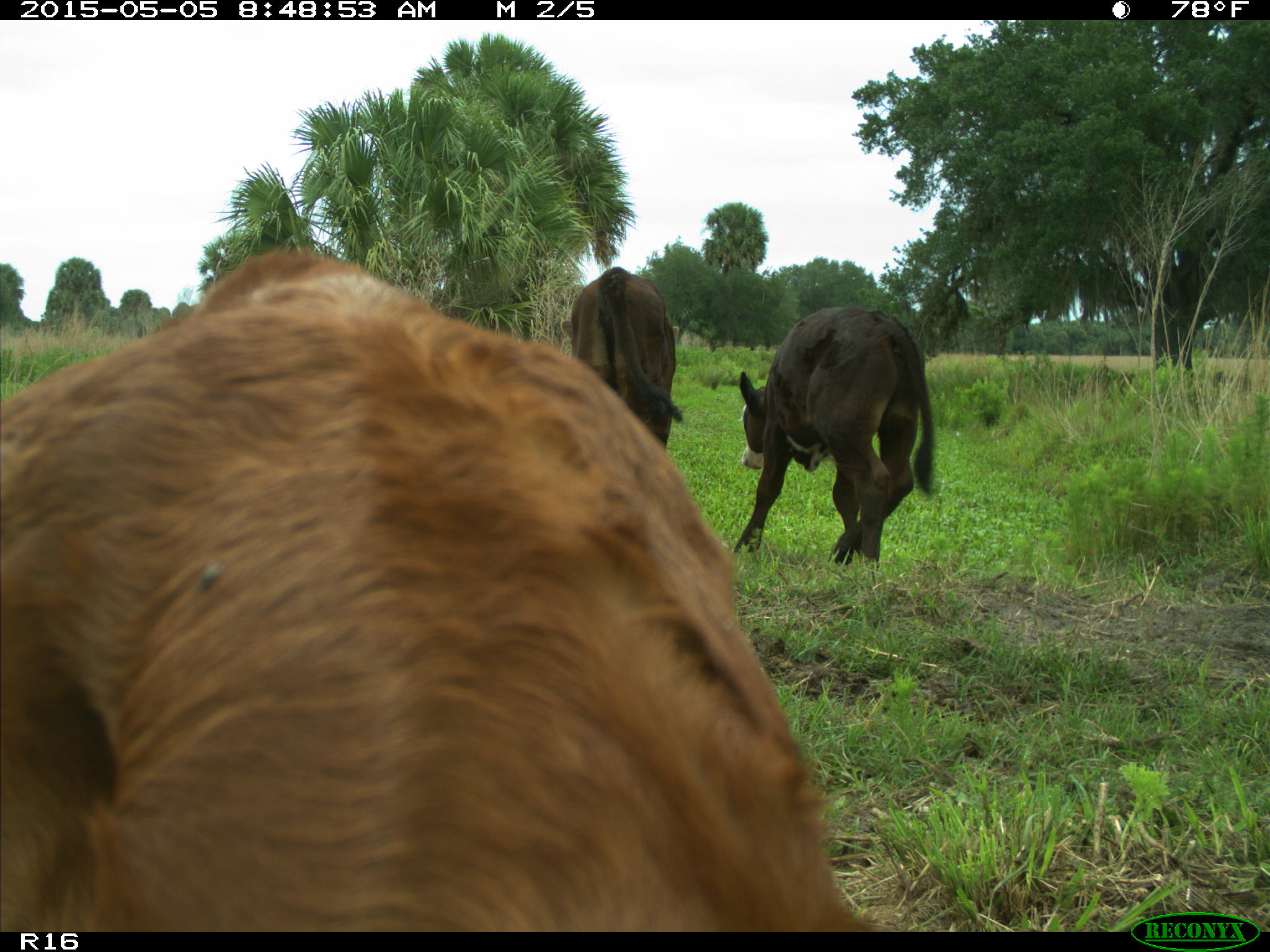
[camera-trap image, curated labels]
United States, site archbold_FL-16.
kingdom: Animalia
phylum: Chordata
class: Mammalia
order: Artiodactyla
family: Bovidae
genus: Bos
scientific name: Bos taurus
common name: domestic cow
Bos taurus (domestic cow).